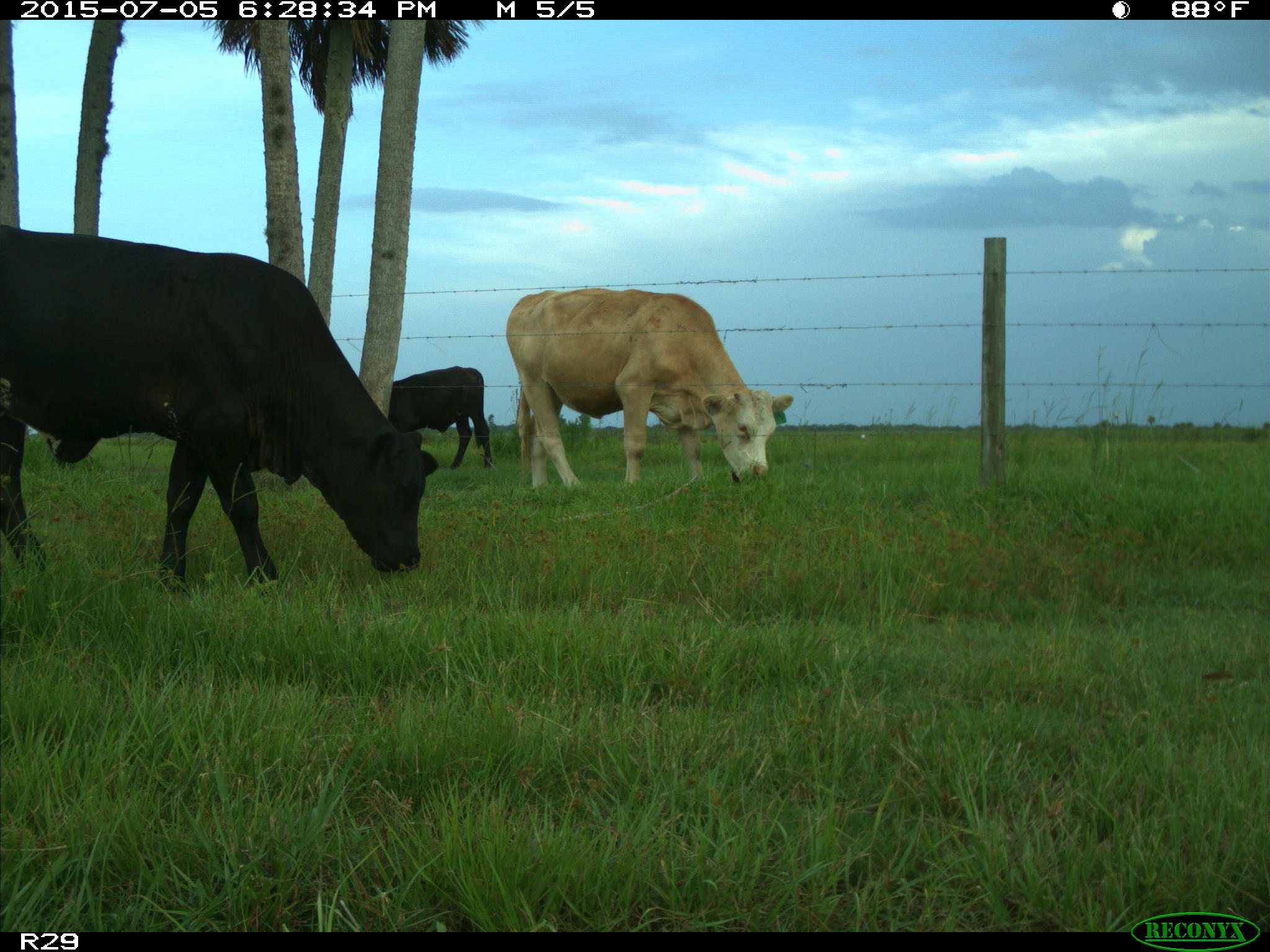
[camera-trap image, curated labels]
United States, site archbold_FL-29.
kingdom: Animalia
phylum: Chordata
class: Mammalia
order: Artiodactyla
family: Bovidae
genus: Bos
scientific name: Bos taurus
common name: domestic cow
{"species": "Bos taurus (domestic cow)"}